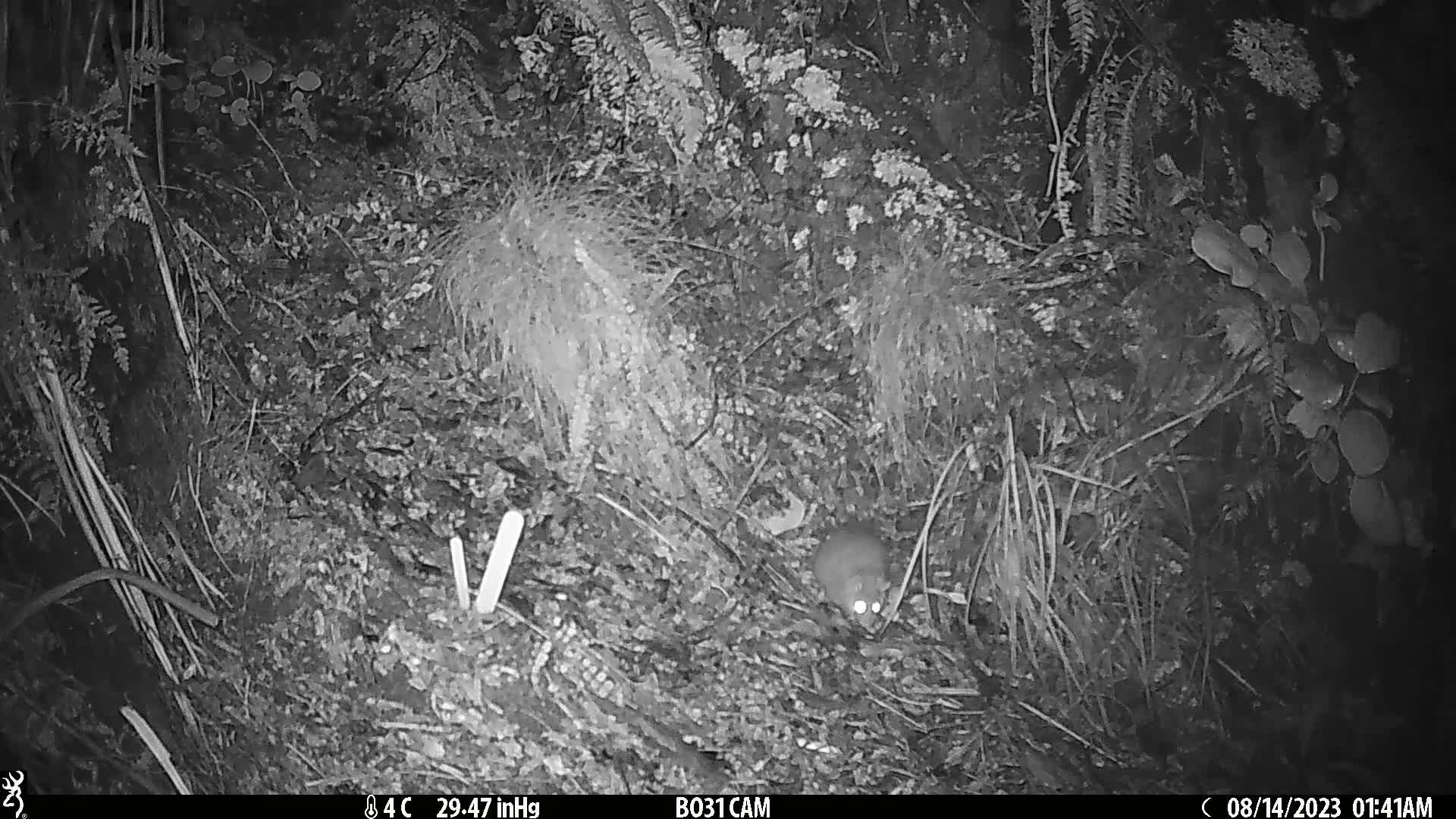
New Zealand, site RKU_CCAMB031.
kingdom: Animalia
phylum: Chordata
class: Mammalia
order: Rodentia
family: Muridae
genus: Rattus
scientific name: Rattus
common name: rat